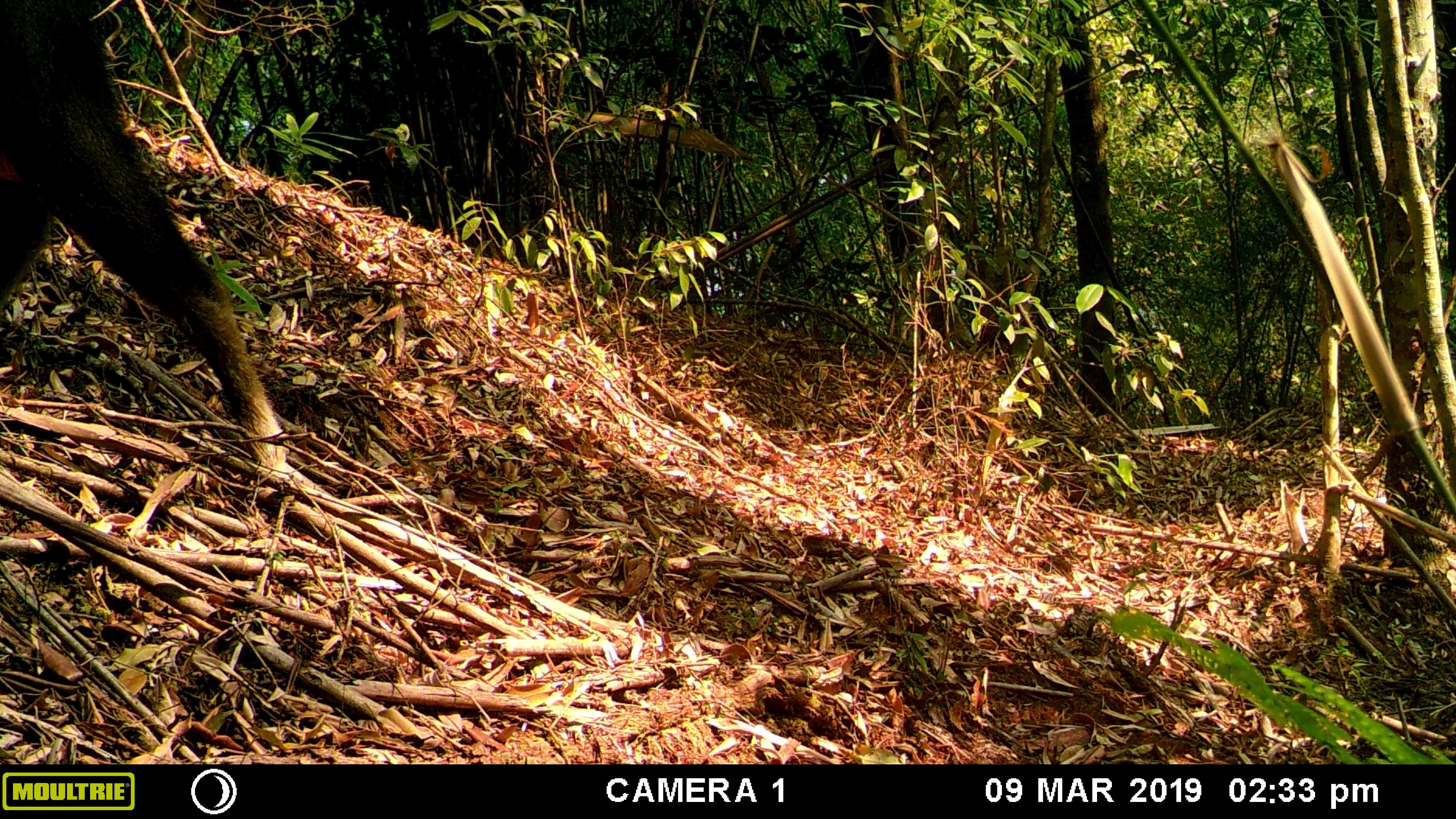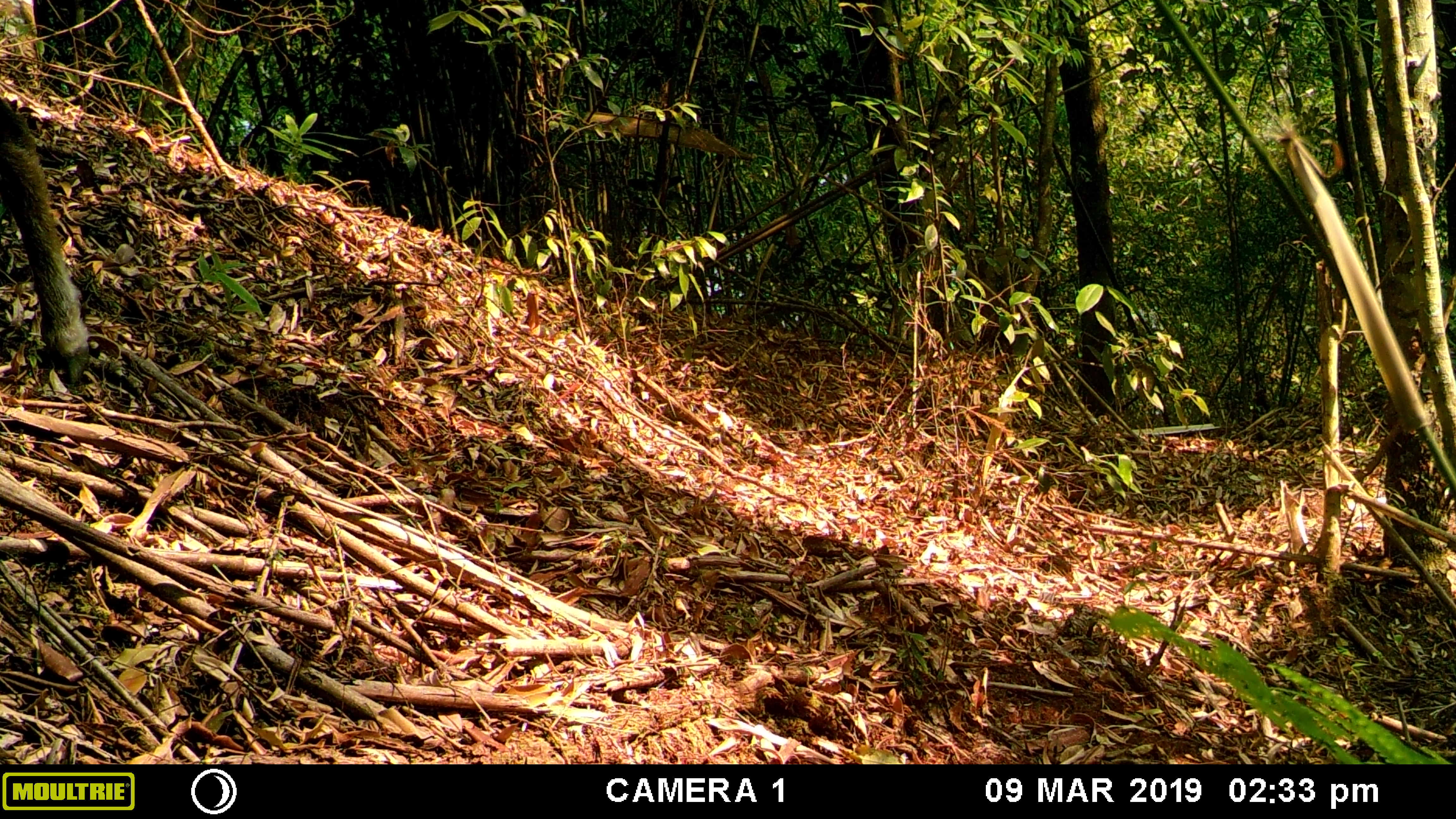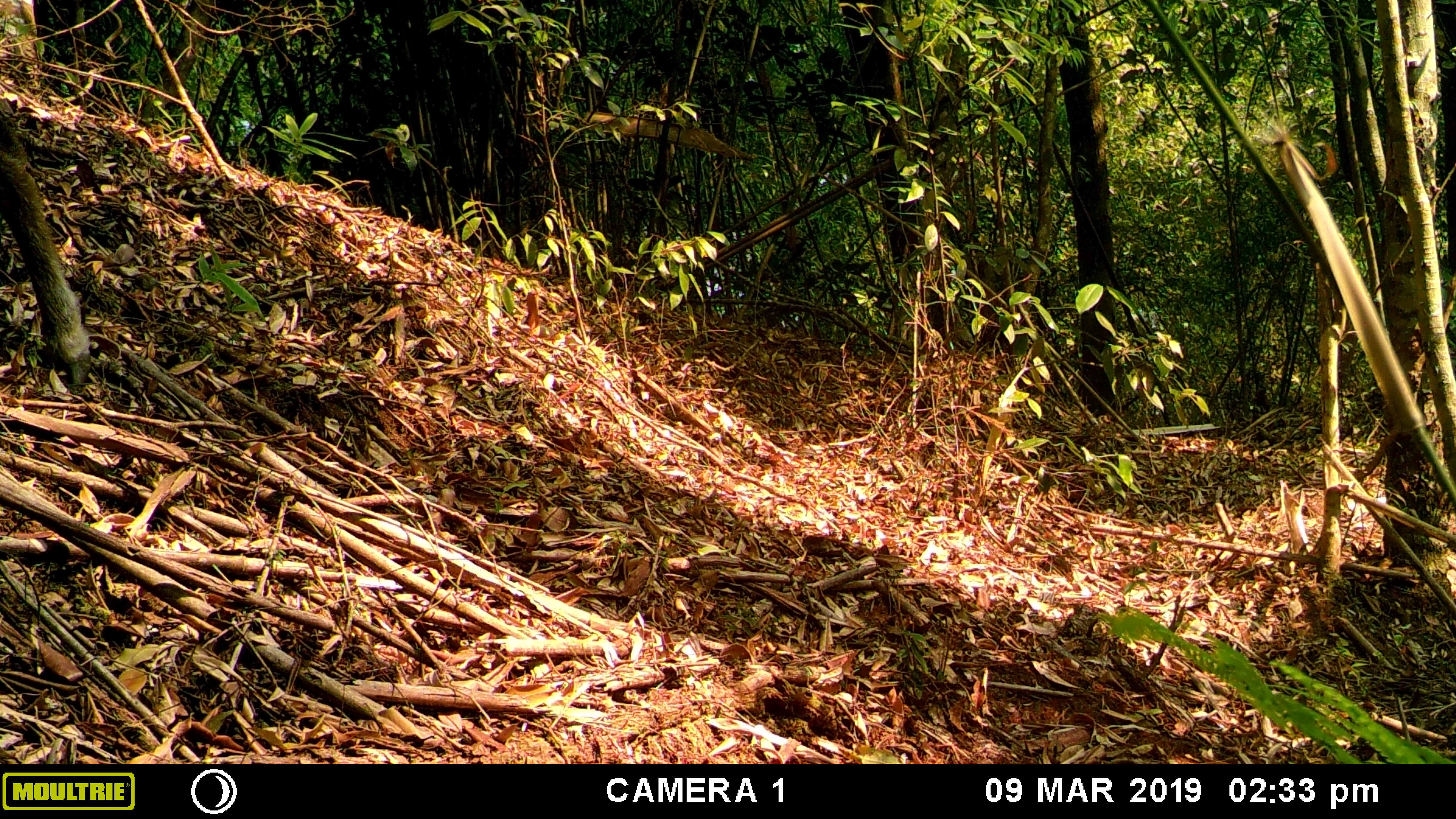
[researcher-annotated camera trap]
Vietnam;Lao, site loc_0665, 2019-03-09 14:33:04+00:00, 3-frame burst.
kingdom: Animalia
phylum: Chordata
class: Mammalia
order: Artiodactyla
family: Bovidae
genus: Capricornis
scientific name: Capricornis sumatraensis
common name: chinese serow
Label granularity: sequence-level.